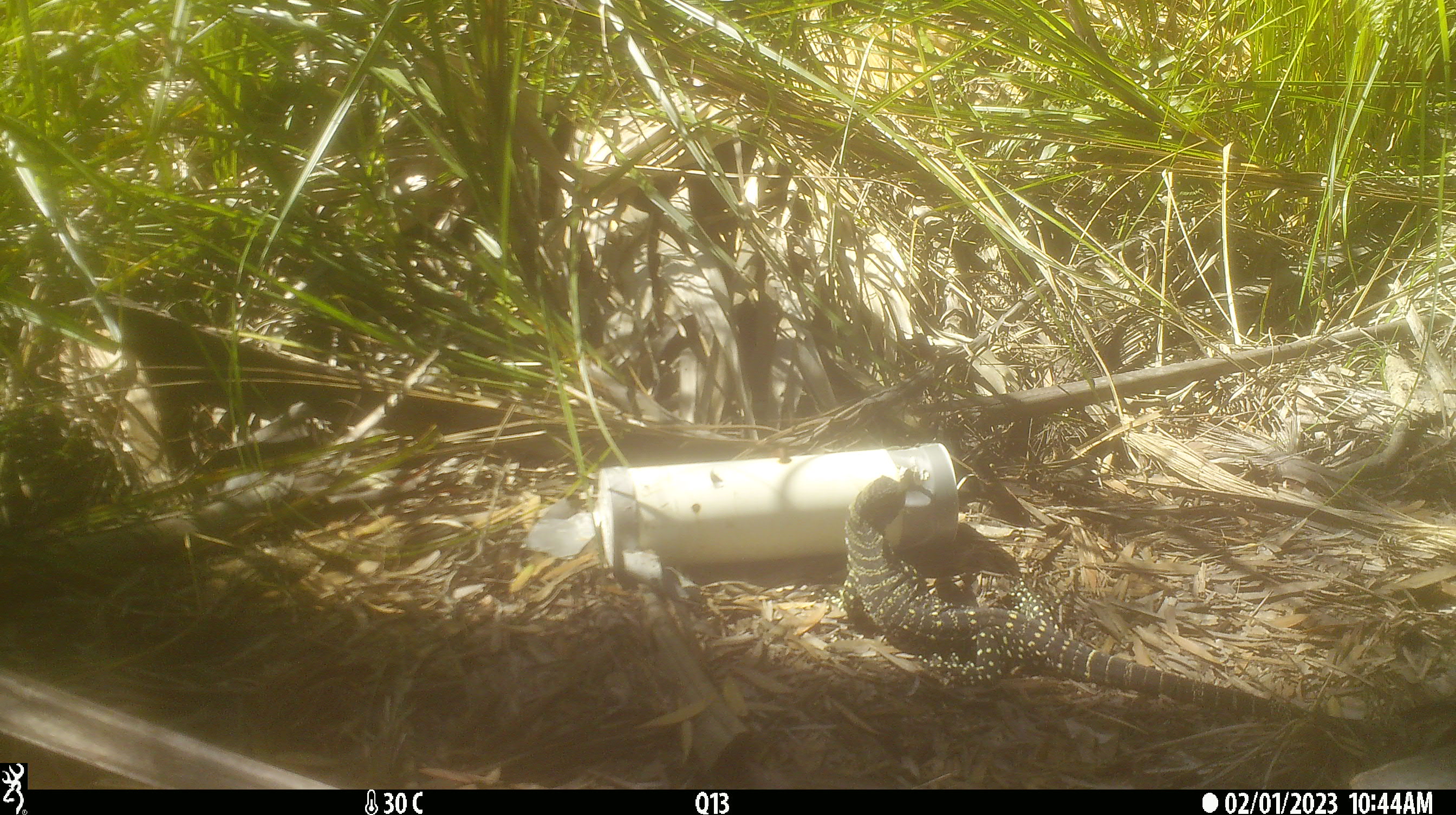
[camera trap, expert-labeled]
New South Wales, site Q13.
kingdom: Animalia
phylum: Chordata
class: Reptilia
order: Squamata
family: Varanidae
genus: Varanus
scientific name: Varanus varius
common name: lace monitor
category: goanna